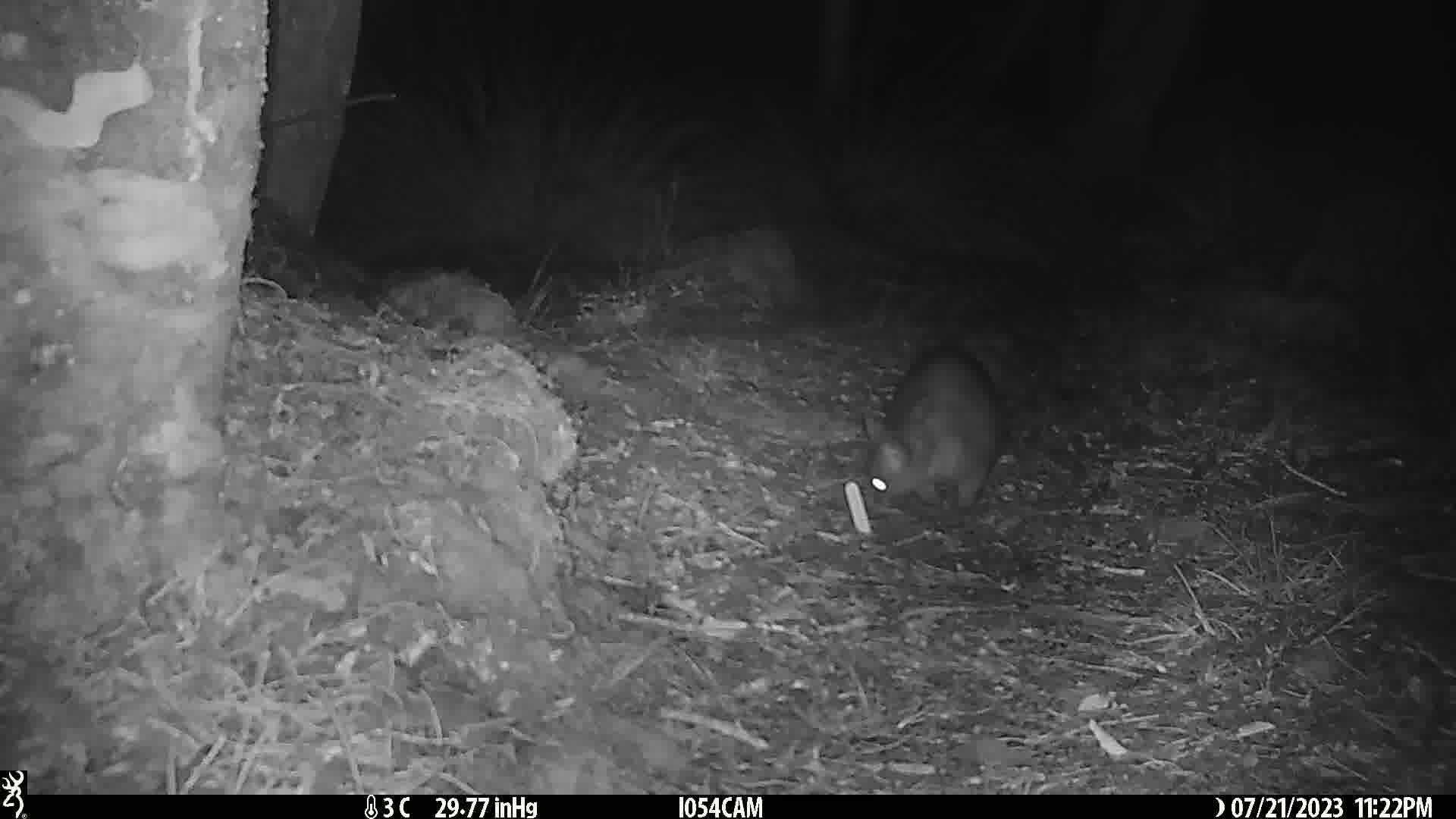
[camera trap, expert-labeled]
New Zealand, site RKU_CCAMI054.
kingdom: Animalia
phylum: Chordata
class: Mammalia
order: Diprotodontia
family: Phalangeridae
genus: Trichosurus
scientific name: Trichosurus vulpecula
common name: common brushtail possum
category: possum